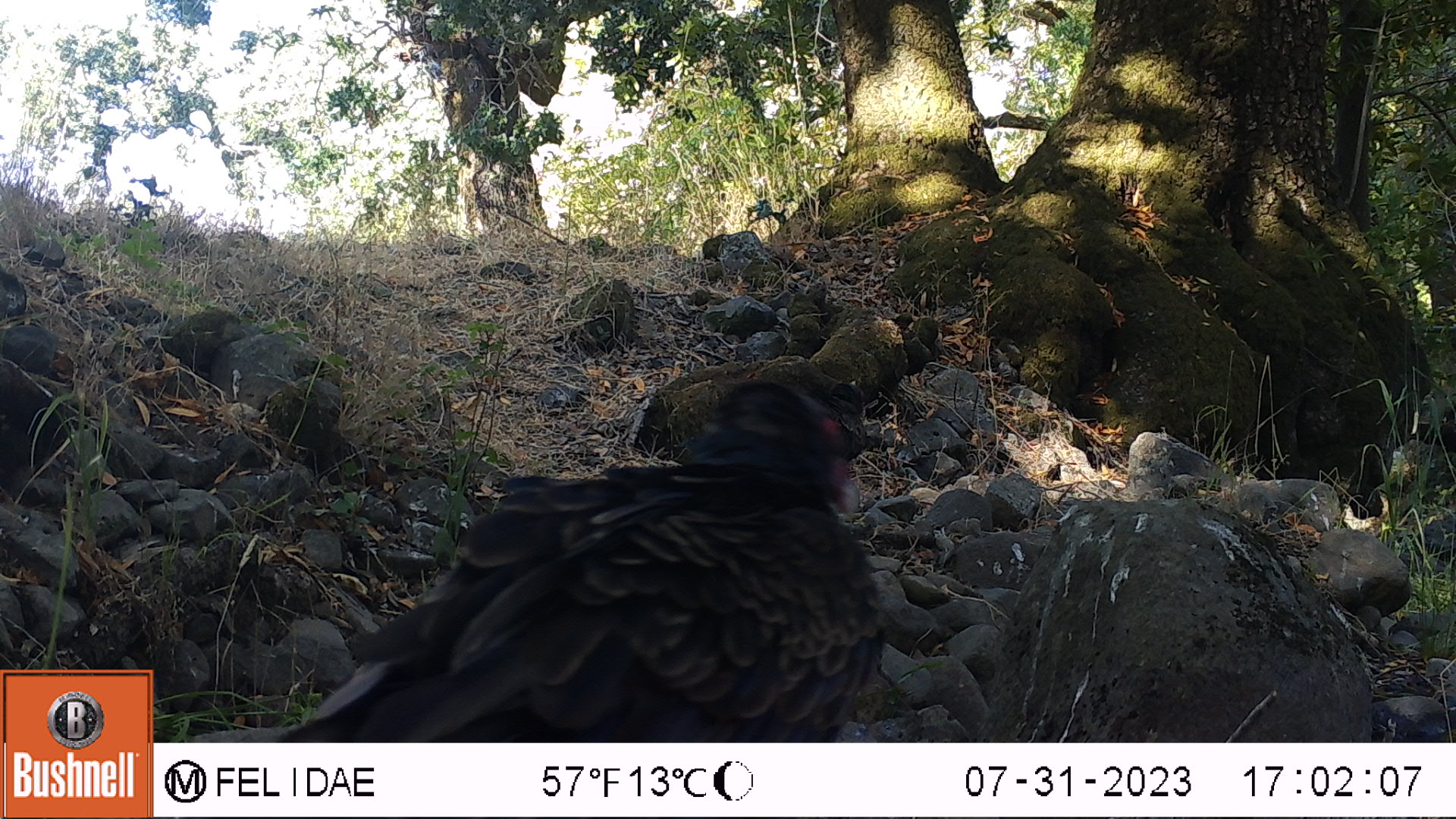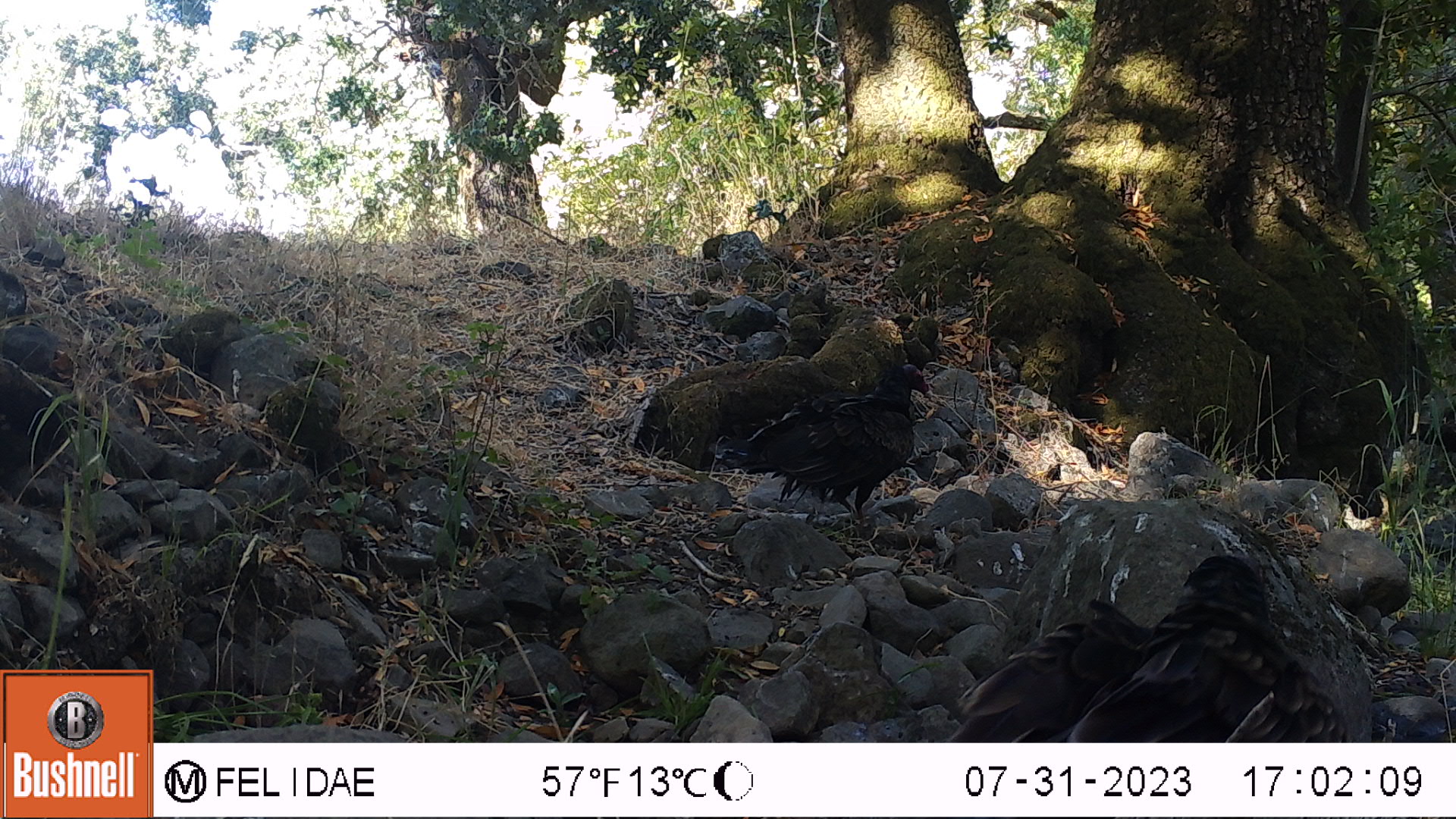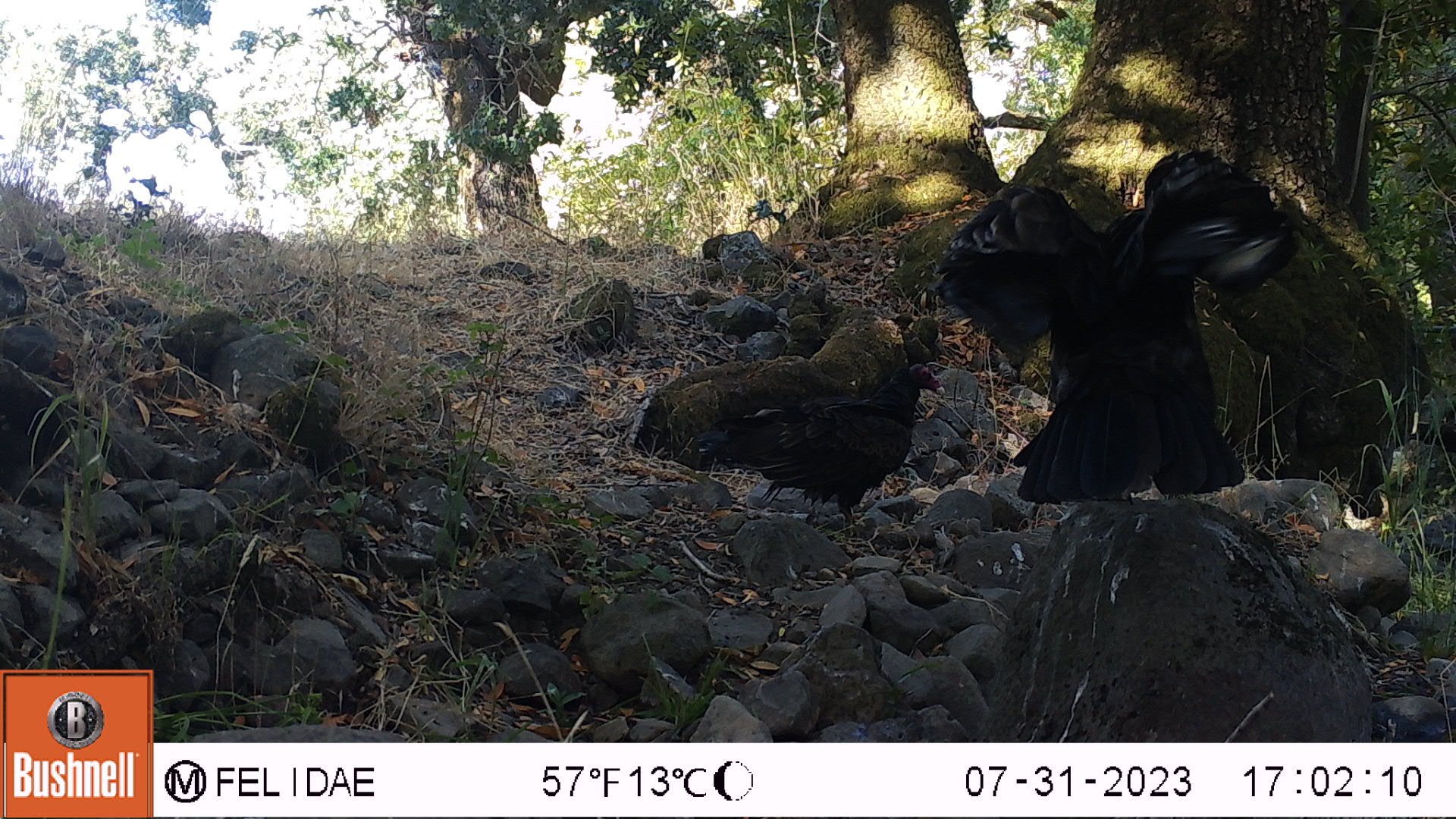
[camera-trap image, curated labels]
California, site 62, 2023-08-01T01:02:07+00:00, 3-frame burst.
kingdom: Animalia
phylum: Chordata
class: Aves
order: Cathartiformes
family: Cathartidae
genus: Cathartes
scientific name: Cathartes aura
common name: turkey vulture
Turkey vulture (Cathartes aura).